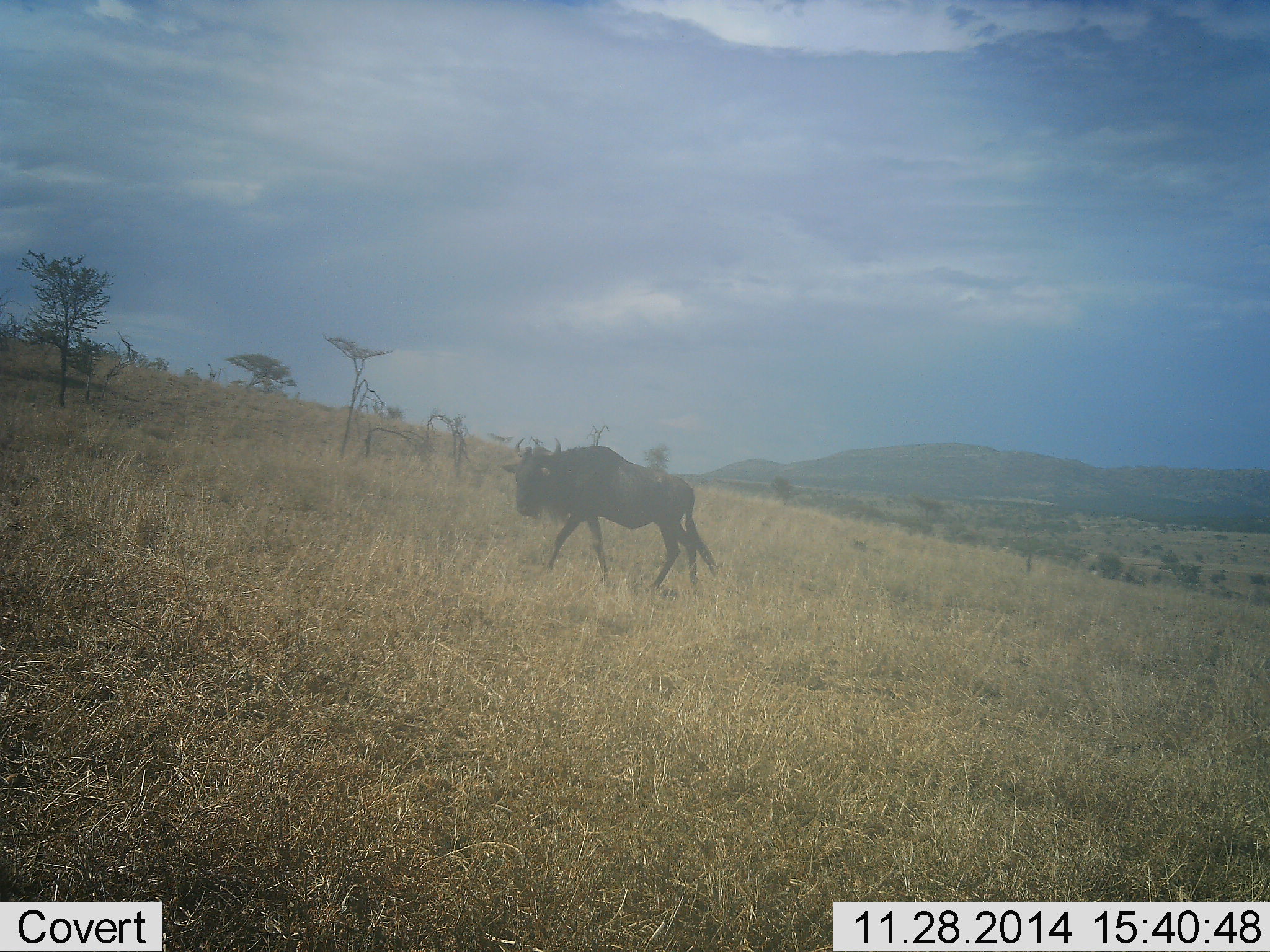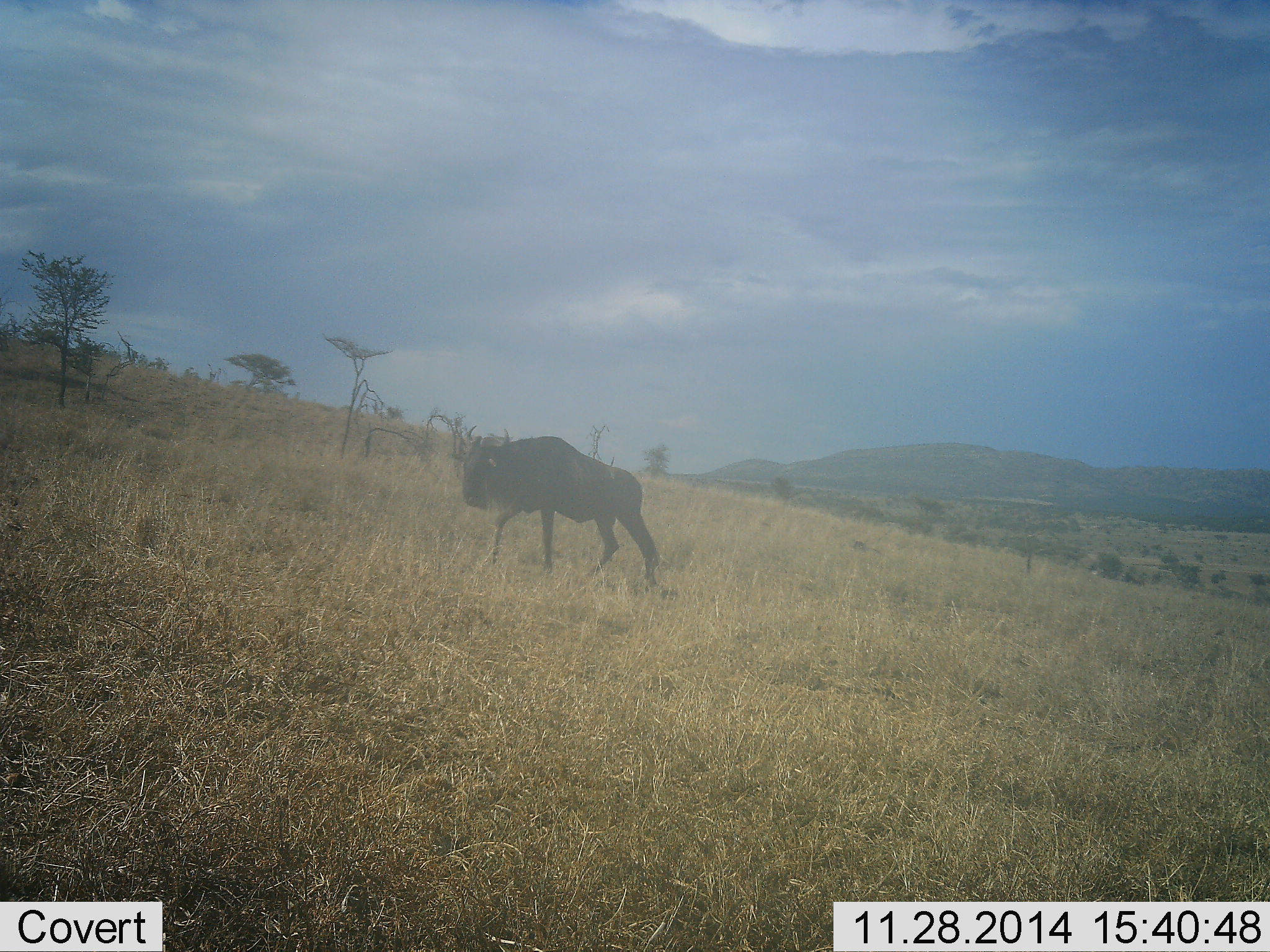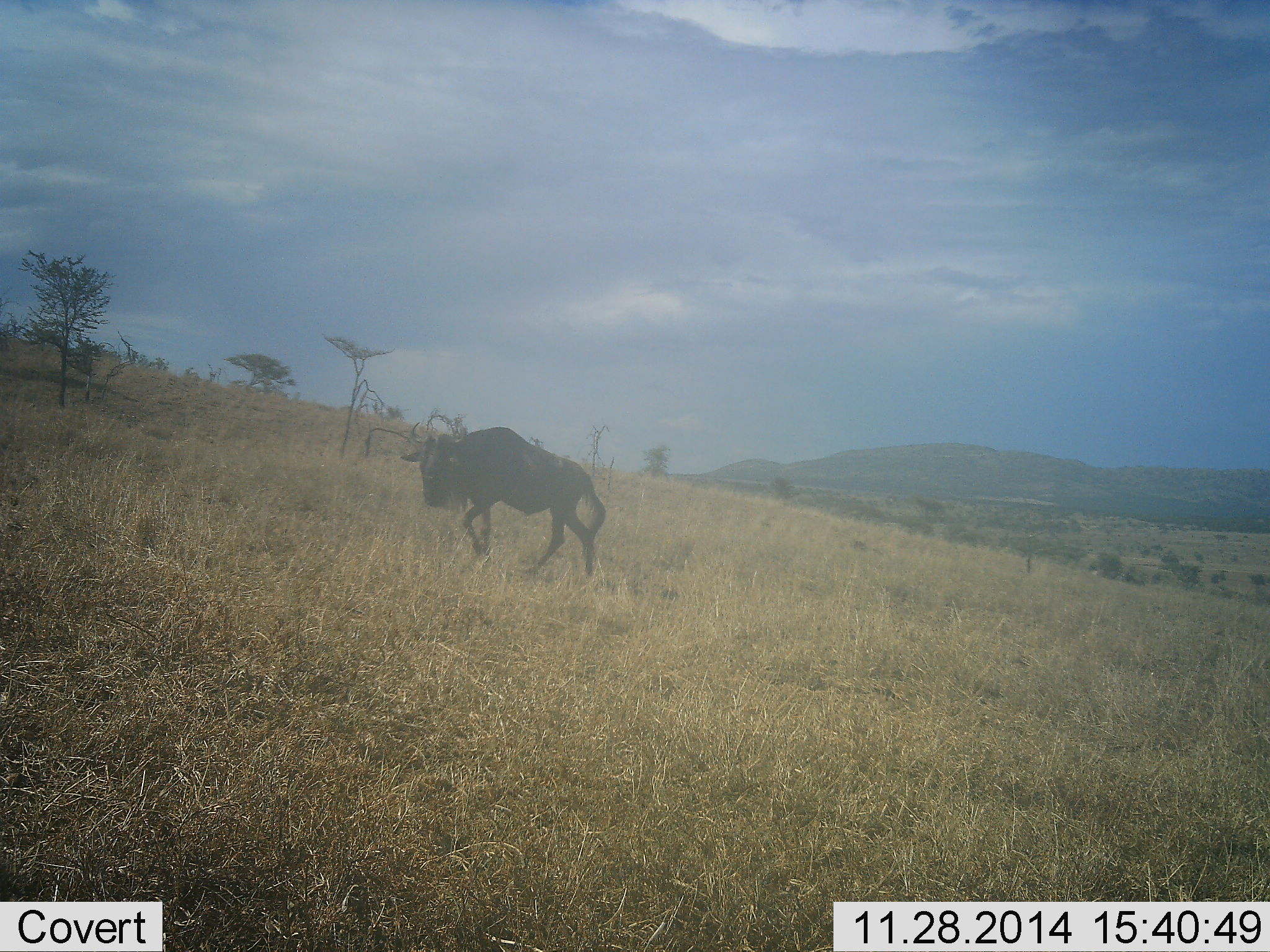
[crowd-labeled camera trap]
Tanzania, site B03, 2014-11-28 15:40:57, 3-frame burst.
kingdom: Animalia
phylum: Chordata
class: Mammalia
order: Artiodactyla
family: Bovidae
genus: Connochaetes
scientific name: Connochaetes taurinus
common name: blue wildebeest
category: wildebeest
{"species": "wildebeest (blue wildebeest) (Connochaetes taurinus)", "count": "1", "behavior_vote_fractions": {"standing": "20%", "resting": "0%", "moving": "90%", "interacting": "0%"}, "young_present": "0%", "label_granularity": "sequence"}